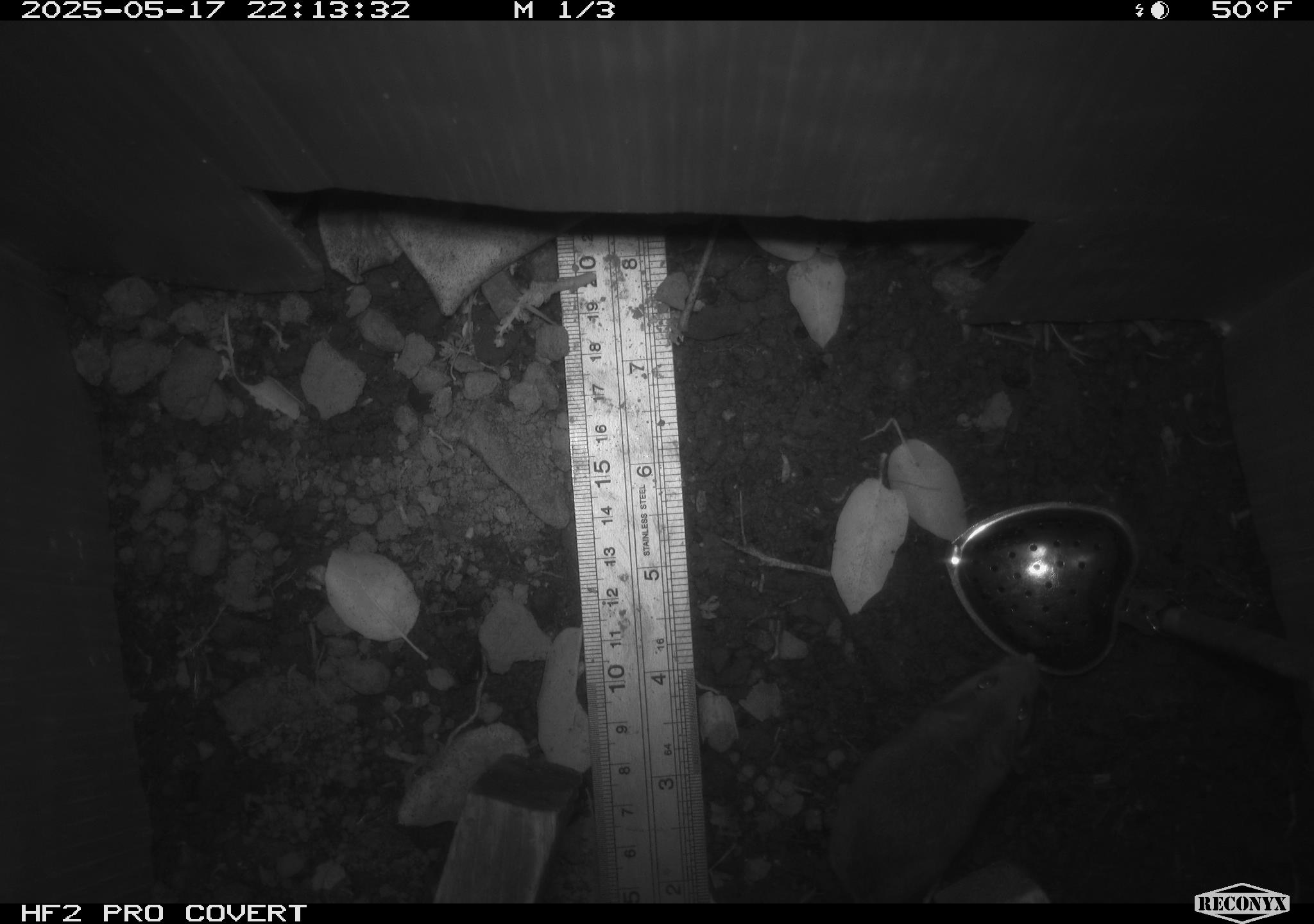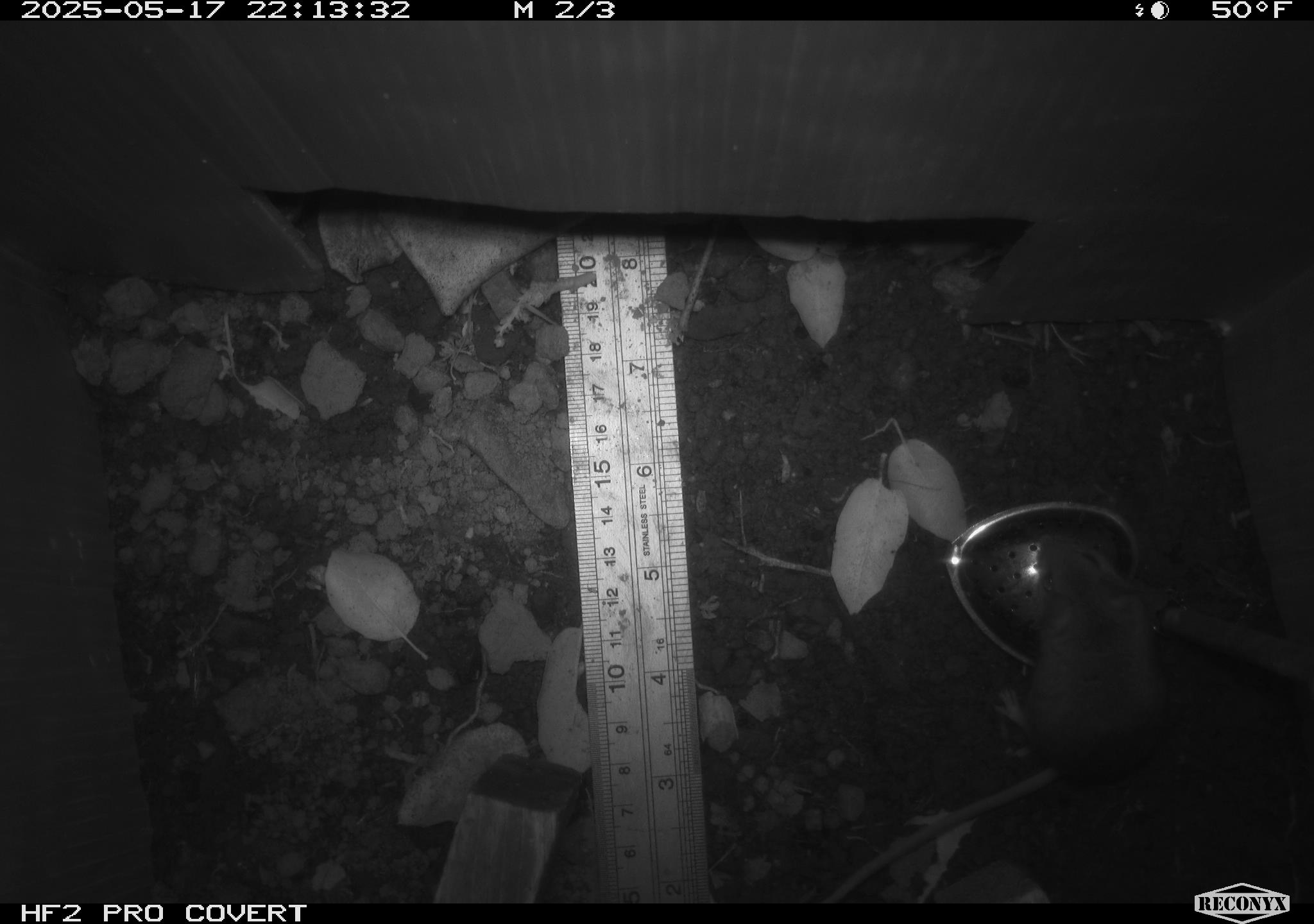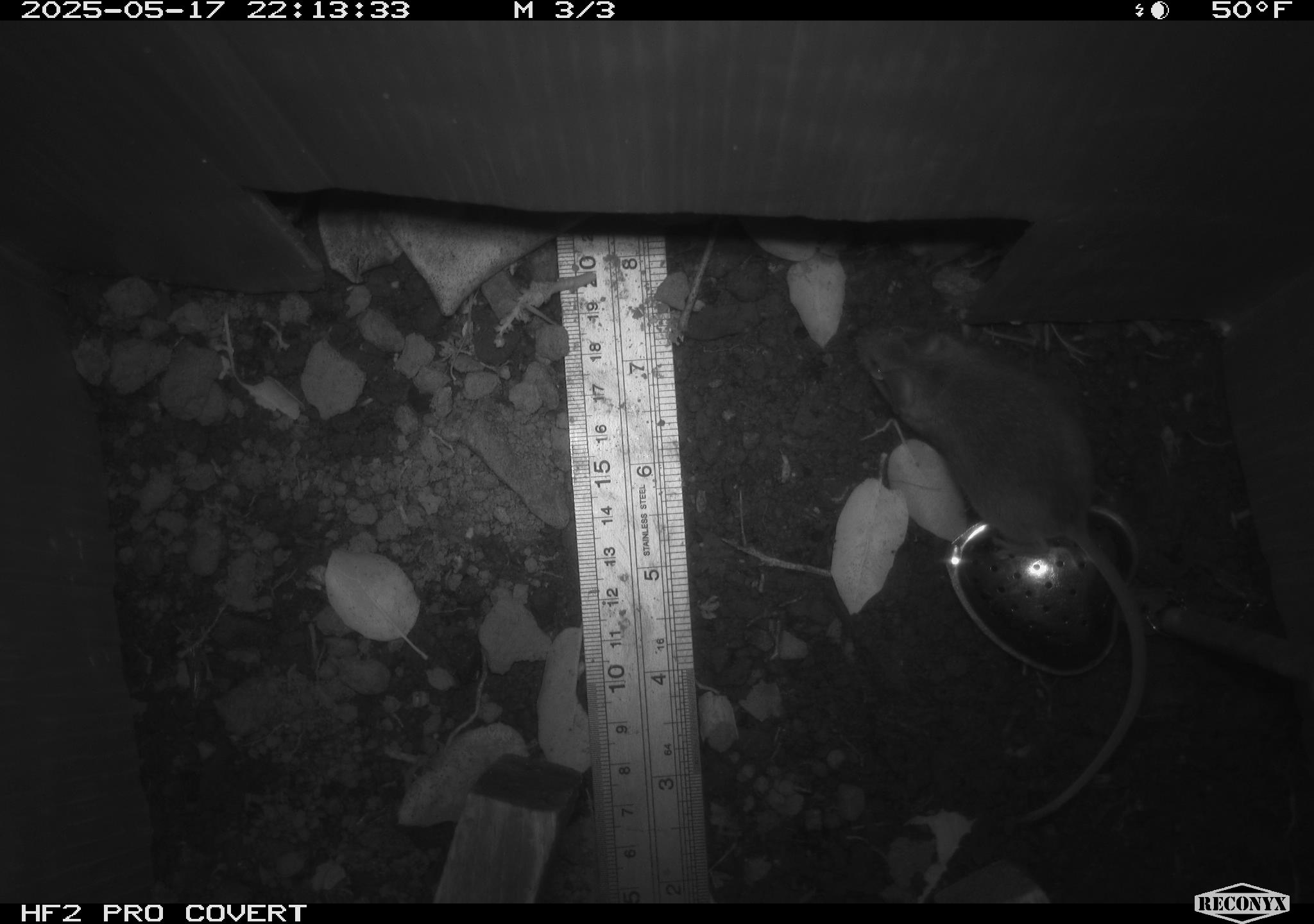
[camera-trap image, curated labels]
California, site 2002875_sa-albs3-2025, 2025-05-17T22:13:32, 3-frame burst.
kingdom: Animalia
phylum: Chordata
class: Mammalia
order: Rodentia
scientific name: Rodentia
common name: mouse species